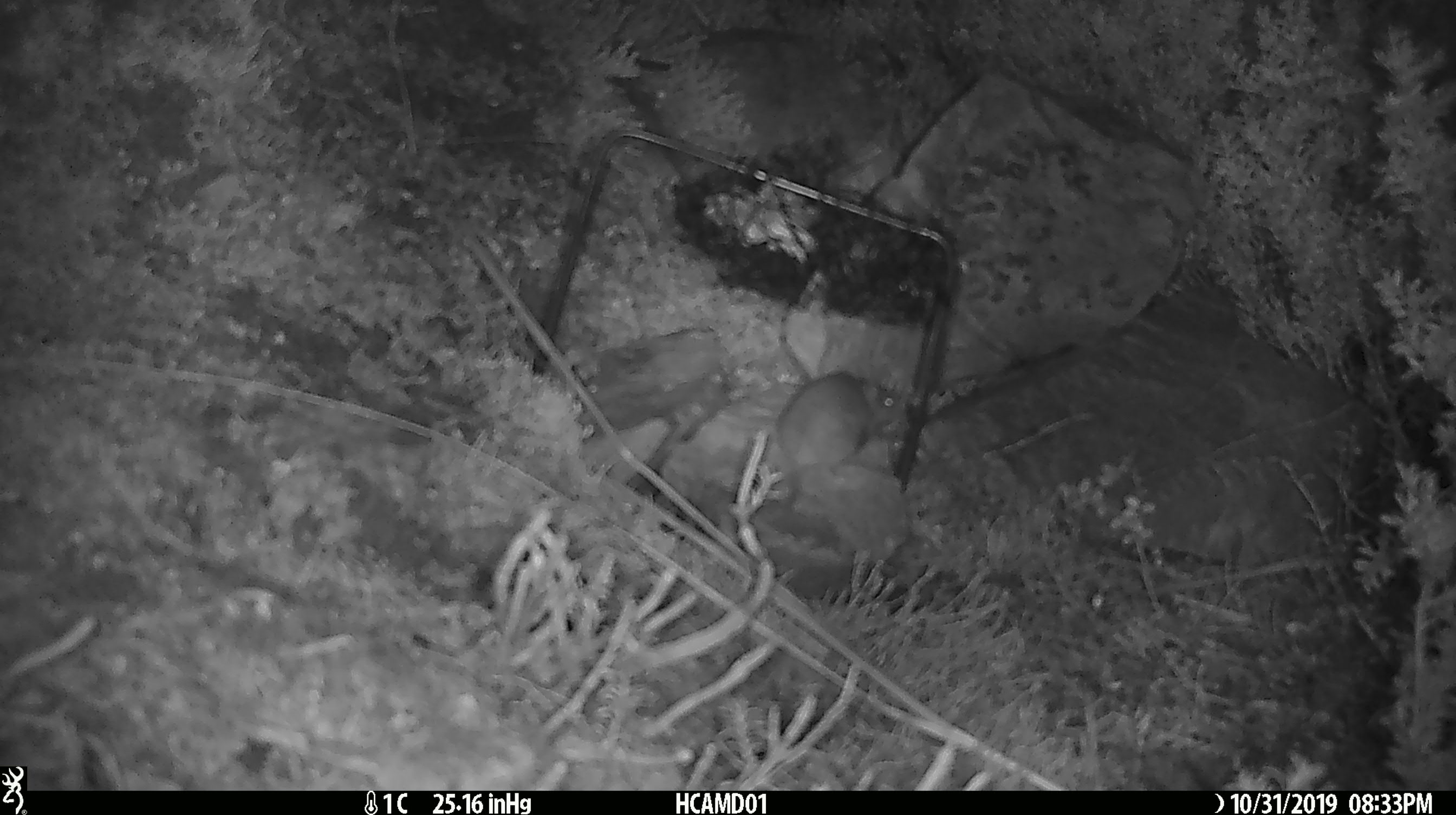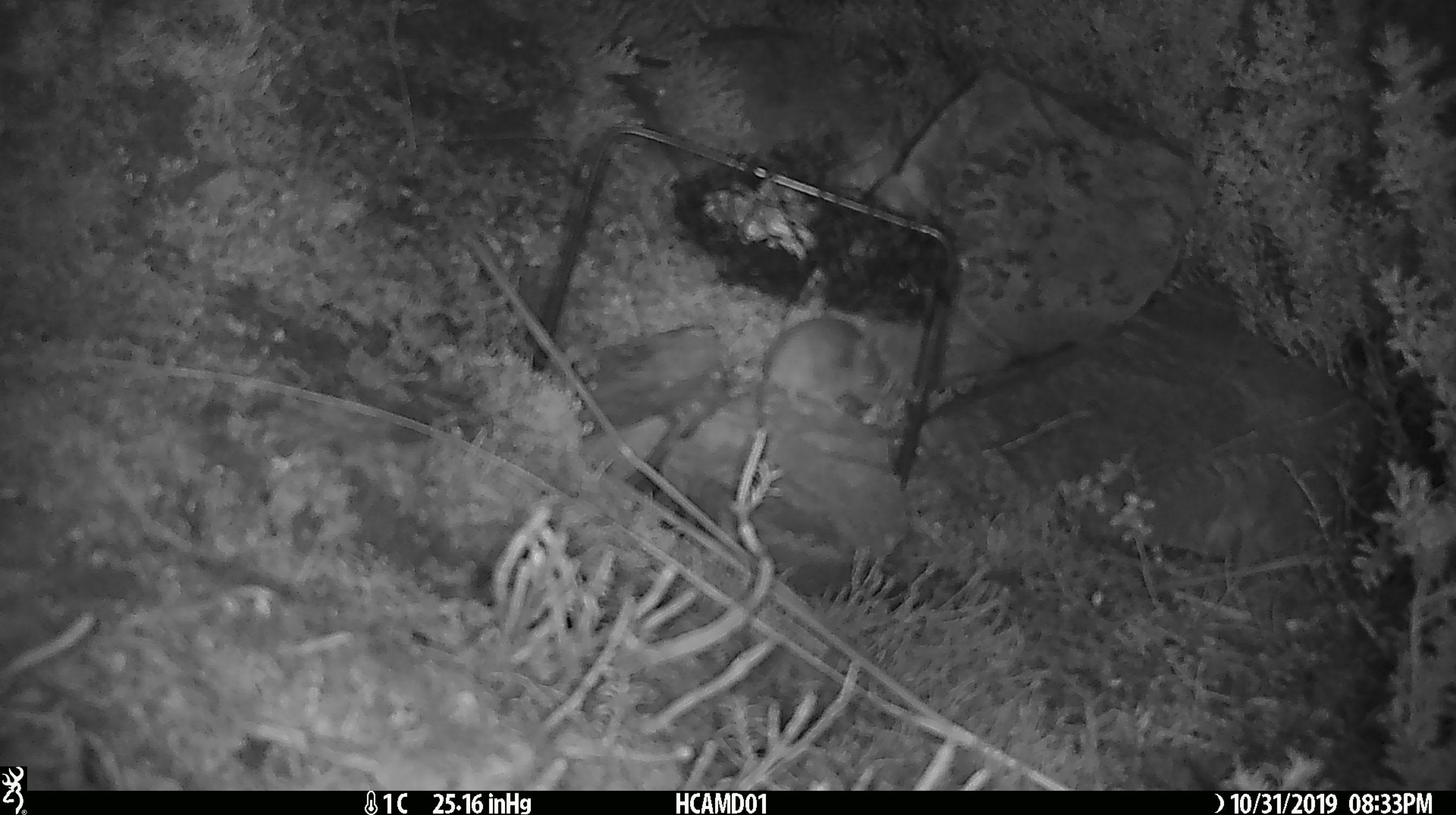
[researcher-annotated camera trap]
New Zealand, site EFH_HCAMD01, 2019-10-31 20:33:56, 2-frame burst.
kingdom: Animalia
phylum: Chordata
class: Mammalia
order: Rodentia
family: Muridae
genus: Mus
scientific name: Mus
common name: mouse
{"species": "mouse (Mus)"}